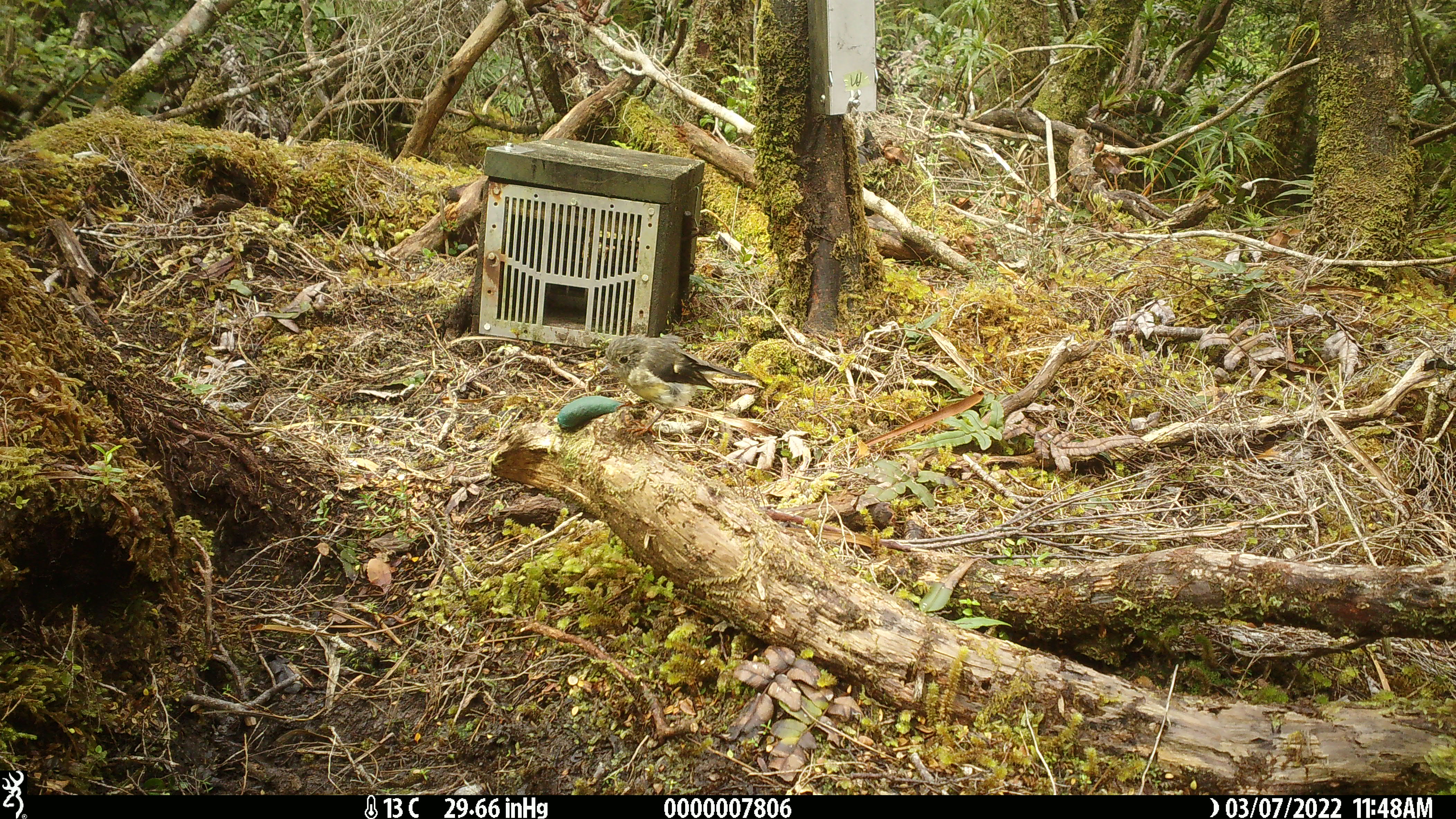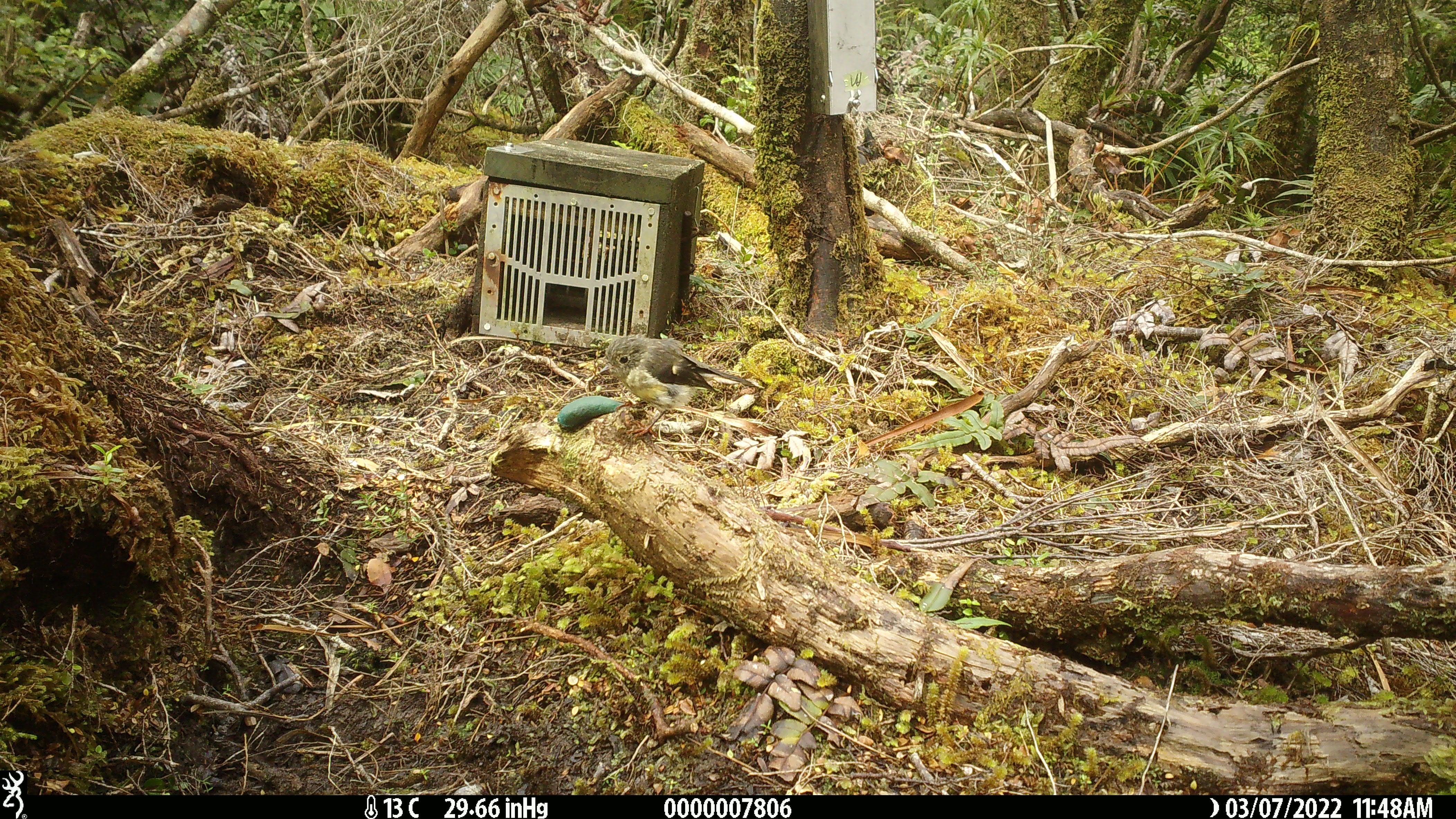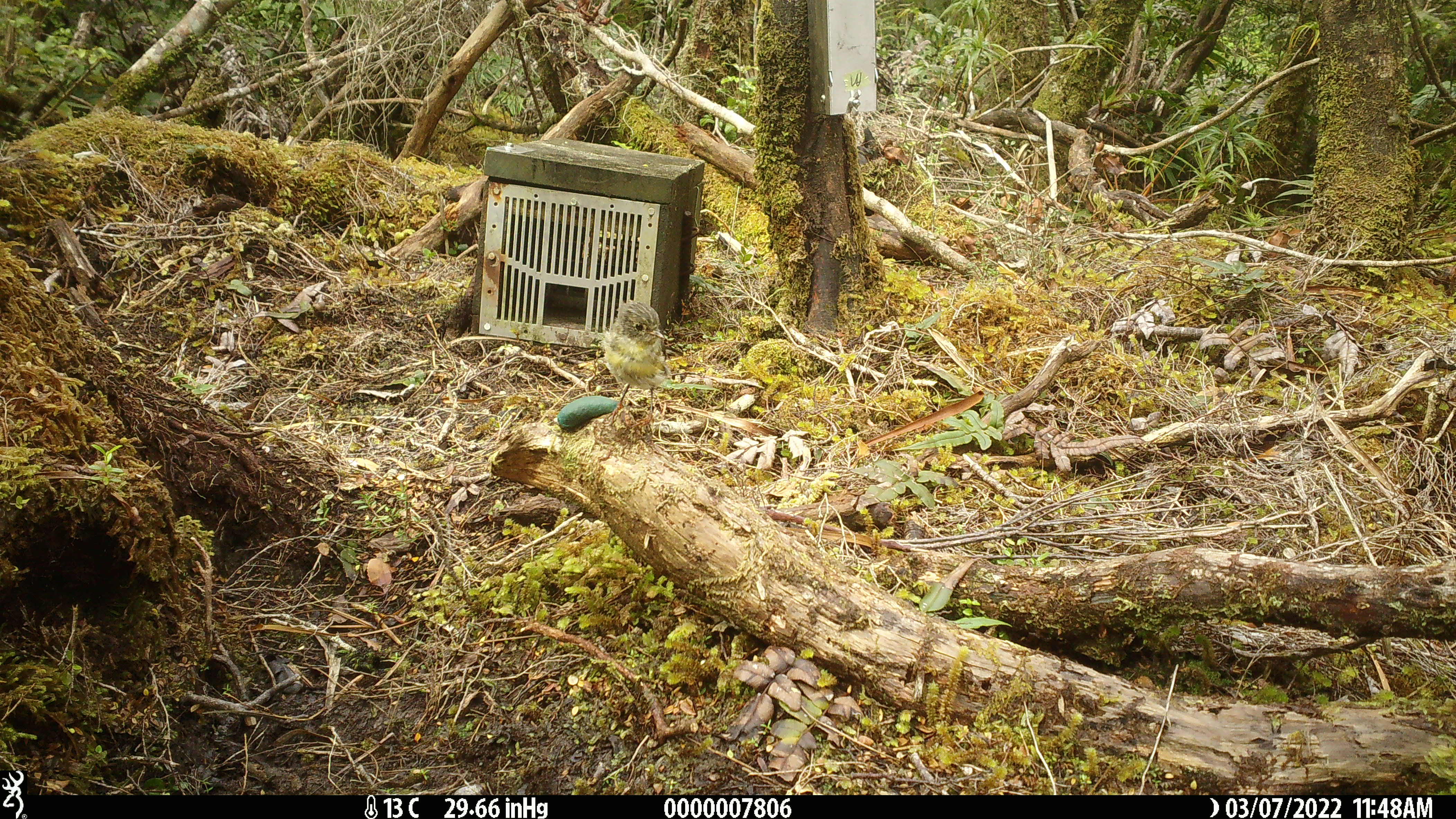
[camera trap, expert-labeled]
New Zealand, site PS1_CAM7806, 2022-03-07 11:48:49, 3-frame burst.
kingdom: Animalia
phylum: Chordata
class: Aves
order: Passeriformes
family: Petroicidae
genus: Petroica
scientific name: Petroica macrocephala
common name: tomtit